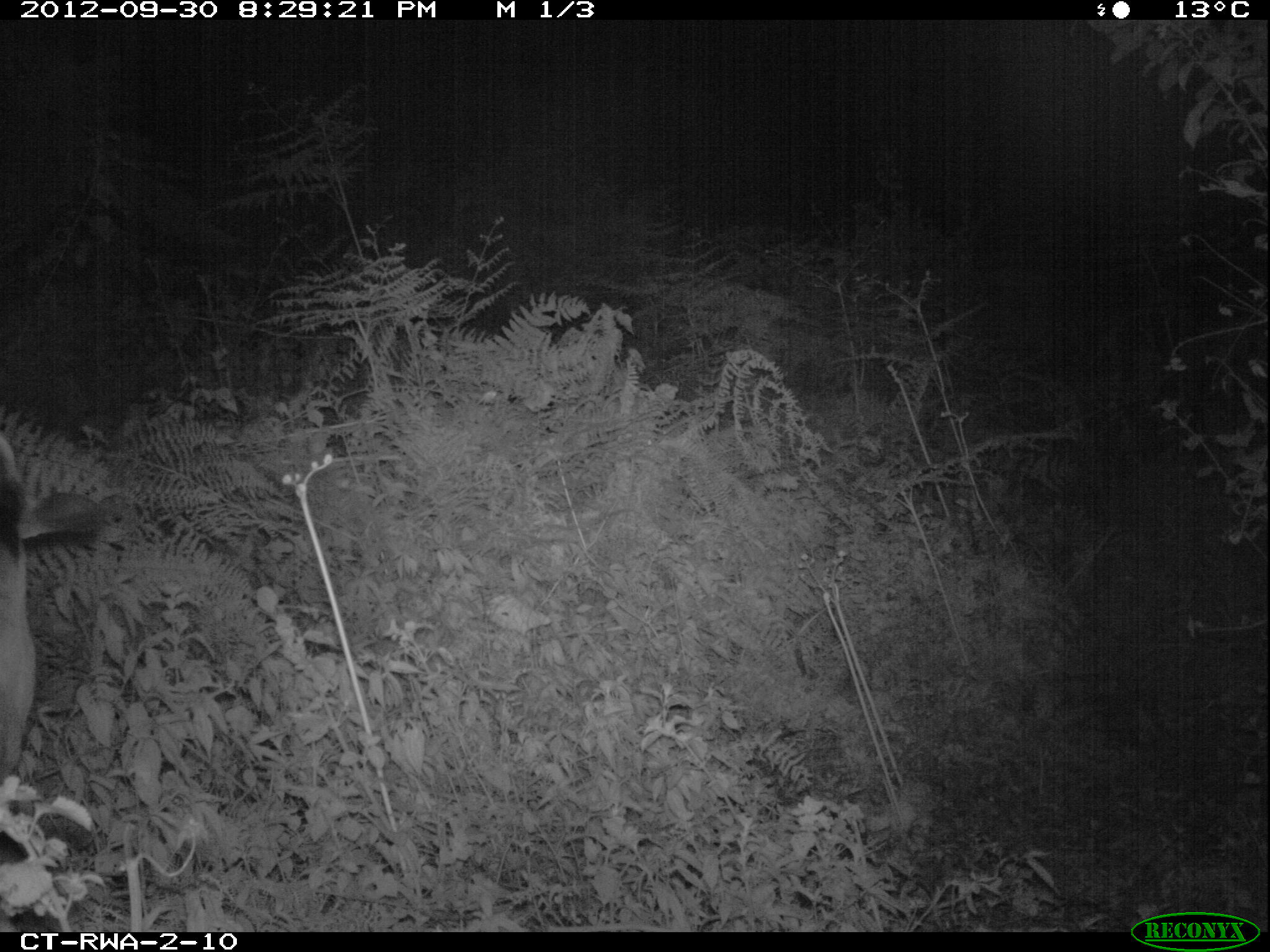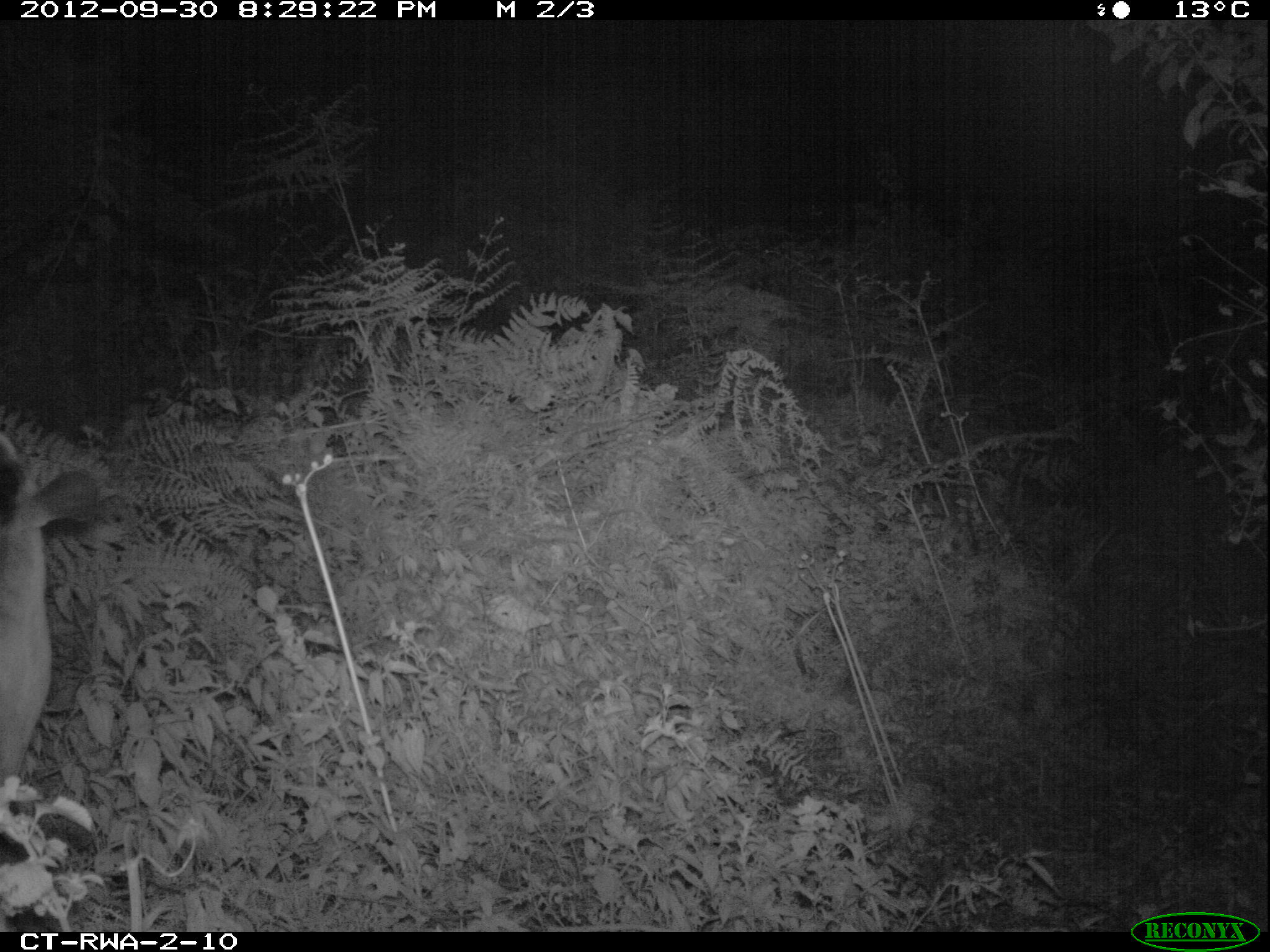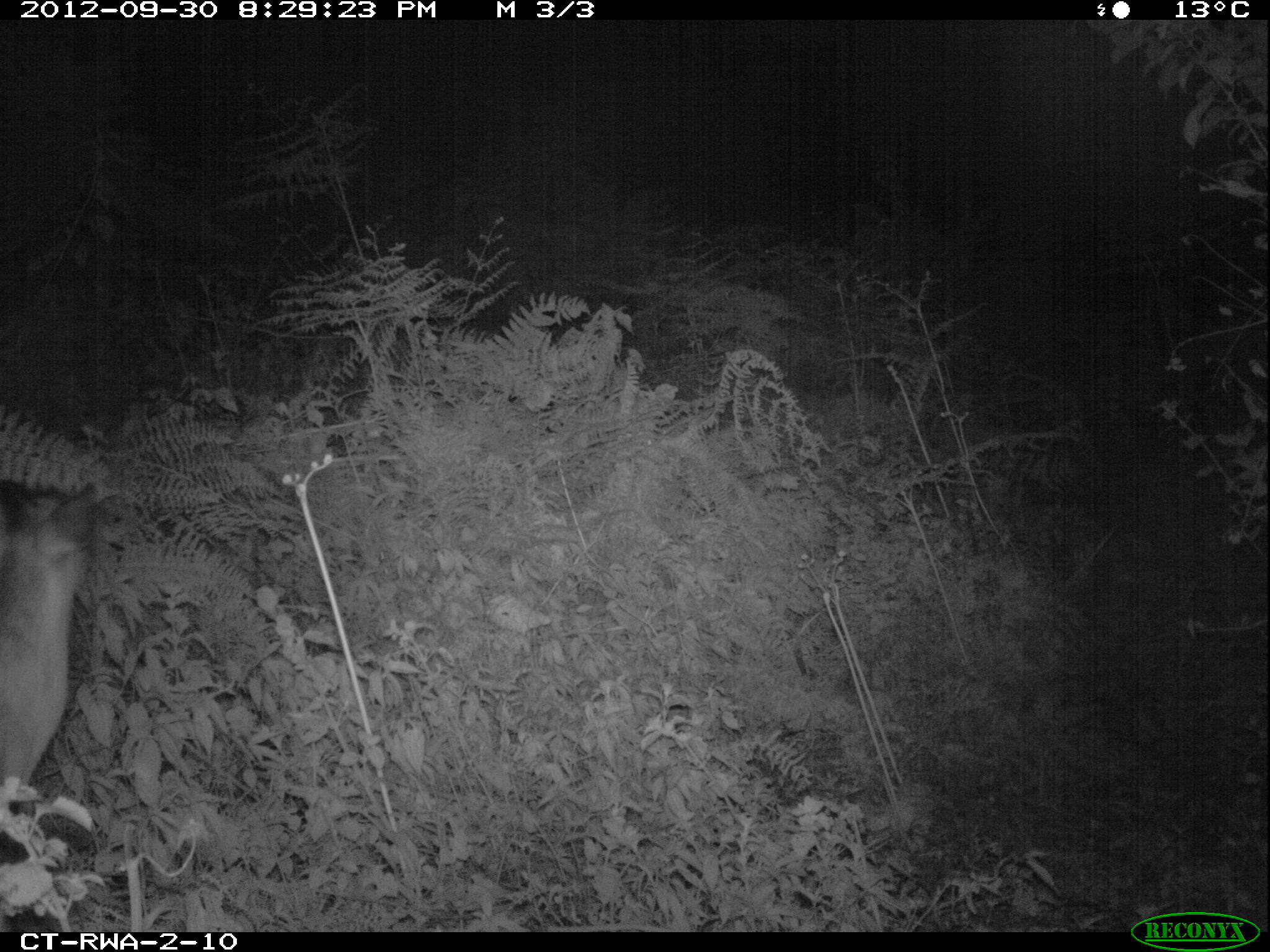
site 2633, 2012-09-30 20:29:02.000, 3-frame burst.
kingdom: Animalia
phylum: Chordata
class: Mammalia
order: Artiodactyla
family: Bovidae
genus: Cephalophus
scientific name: Cephalophus nigrifrons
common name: black-fronted duiker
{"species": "Cephalophus nigrifrons (black-fronted duiker)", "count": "1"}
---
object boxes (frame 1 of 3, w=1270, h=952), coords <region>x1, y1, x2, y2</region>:
cephalophus nigrifrons: <region>0, 424, 98, 780</region>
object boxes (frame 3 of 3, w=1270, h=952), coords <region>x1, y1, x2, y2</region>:
cephalophus nigrifrons: <region>0, 479, 98, 780</region>